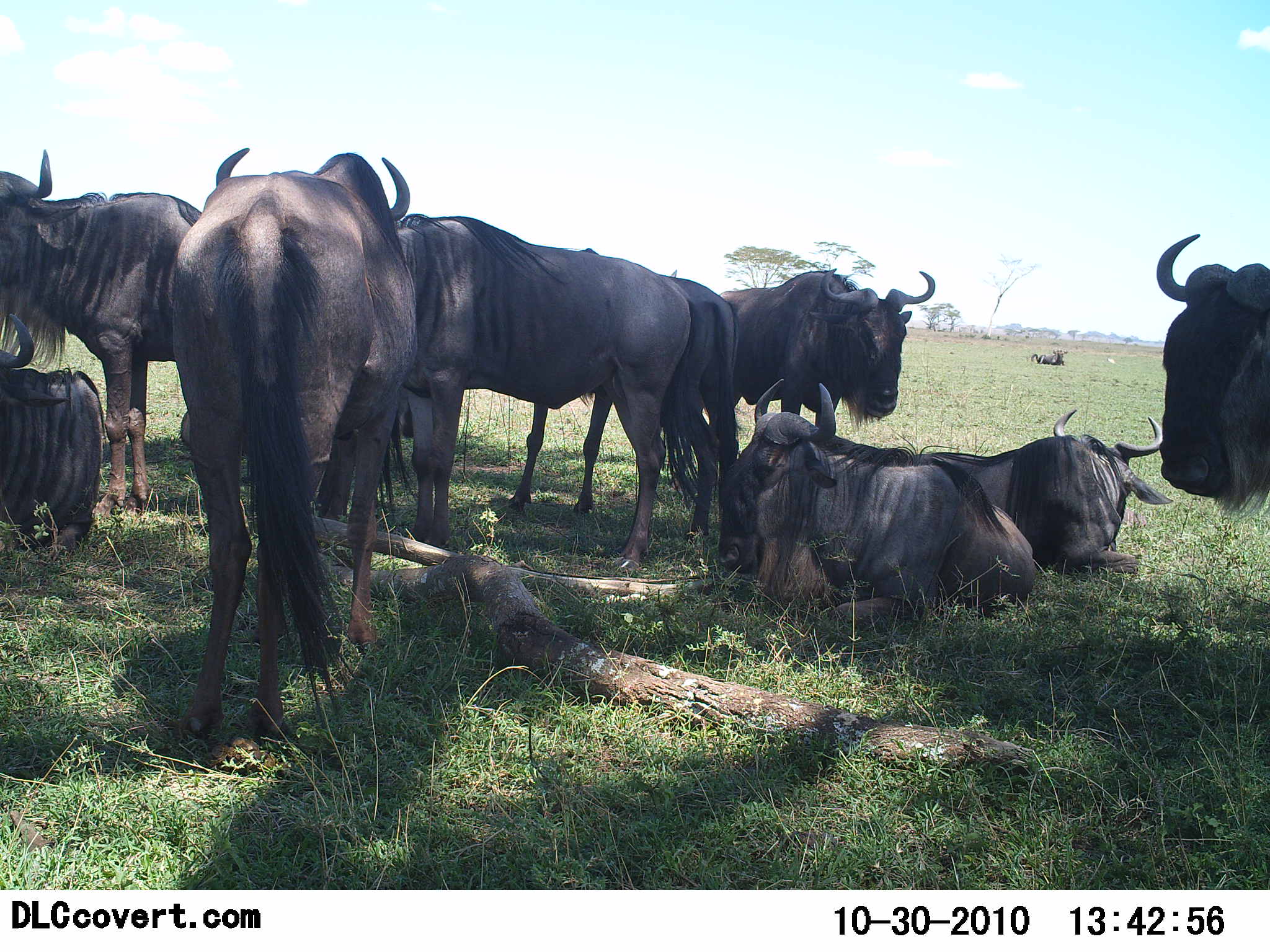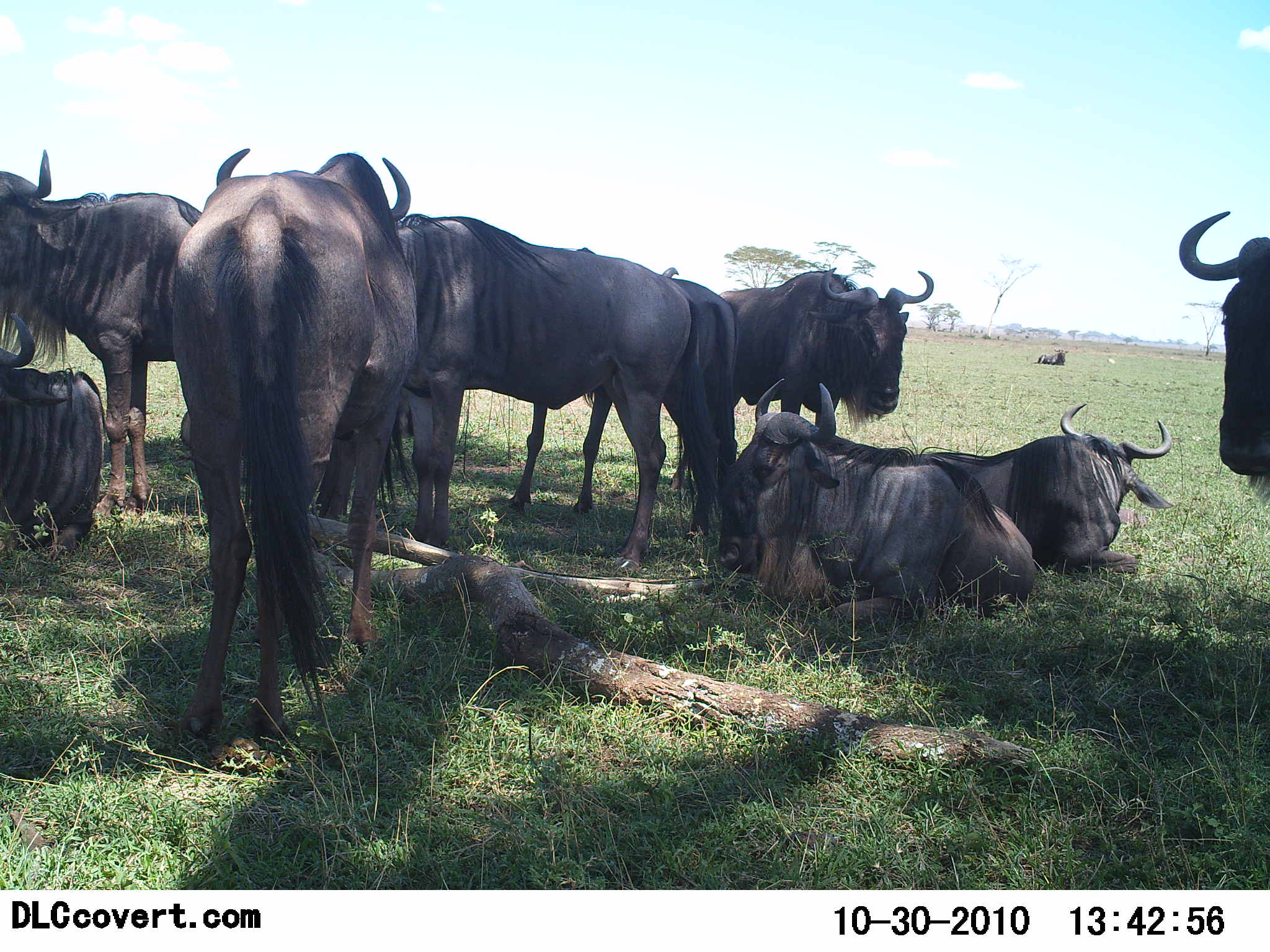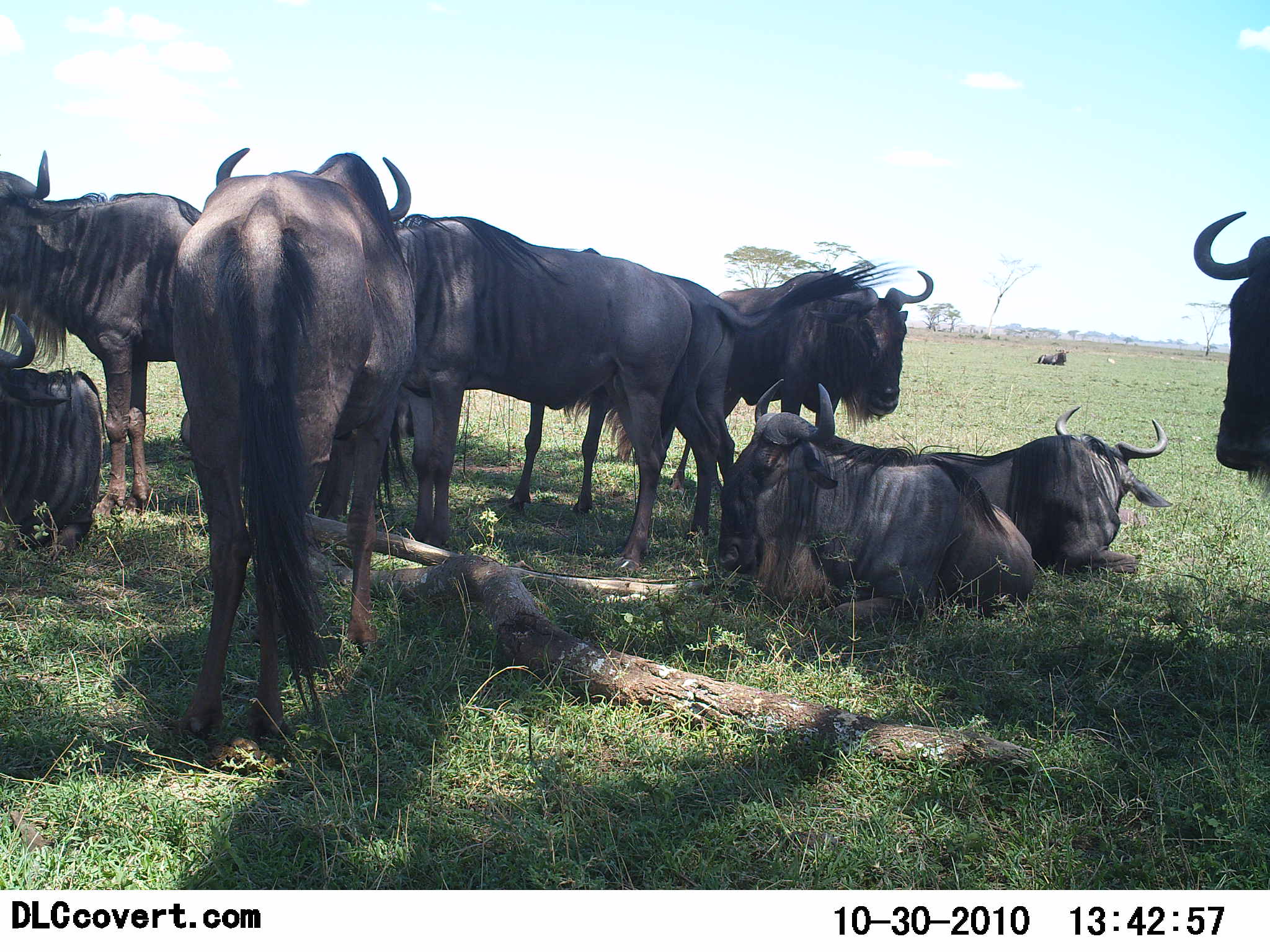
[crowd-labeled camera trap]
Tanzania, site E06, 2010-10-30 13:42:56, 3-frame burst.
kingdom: Animalia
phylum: Chordata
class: Mammalia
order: Artiodactyla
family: Bovidae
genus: Connochaetes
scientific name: Connochaetes taurinus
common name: blue wildebeest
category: wildebeest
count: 10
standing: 62%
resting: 92%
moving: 0%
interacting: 15%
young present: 0%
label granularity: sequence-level